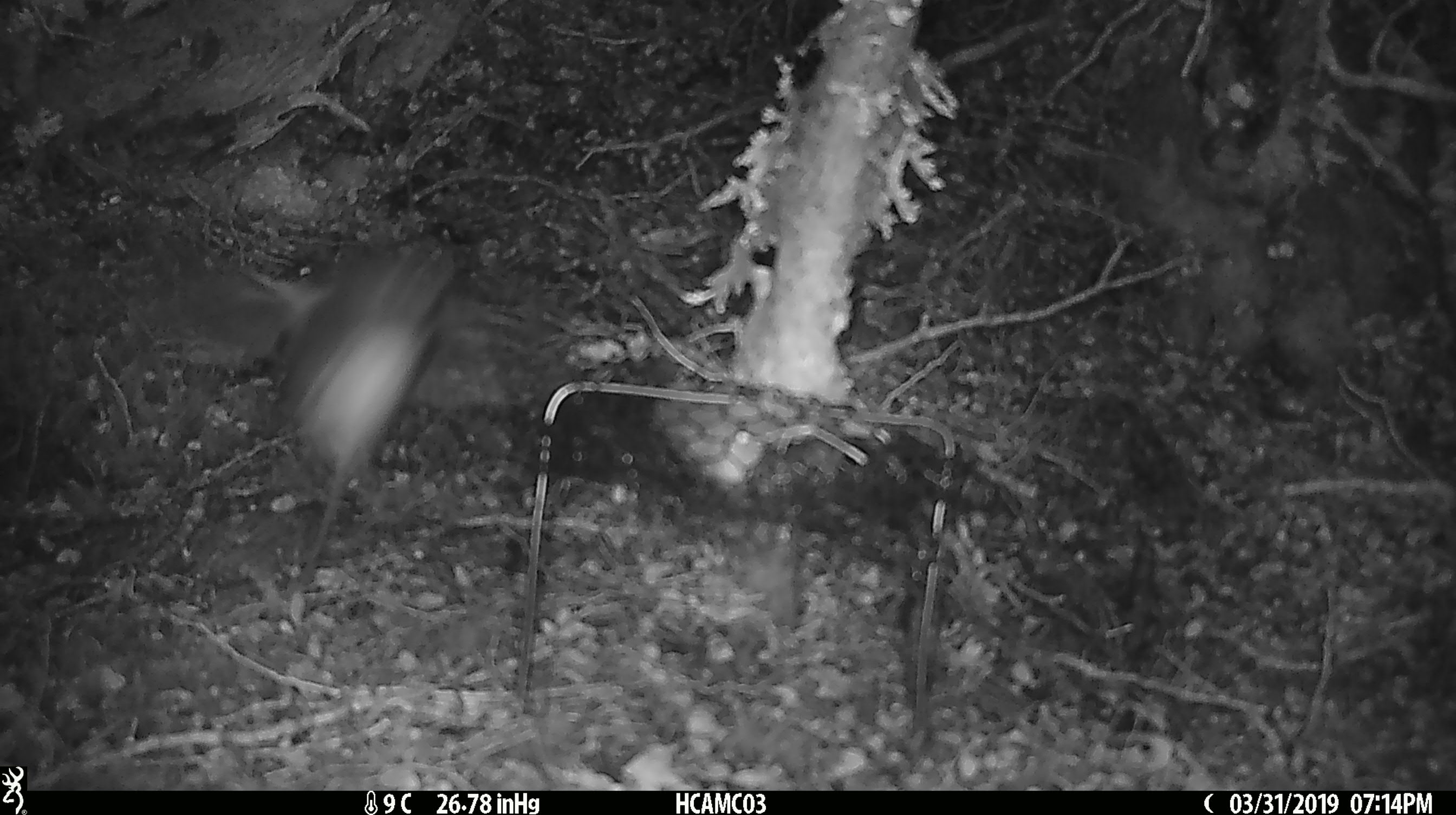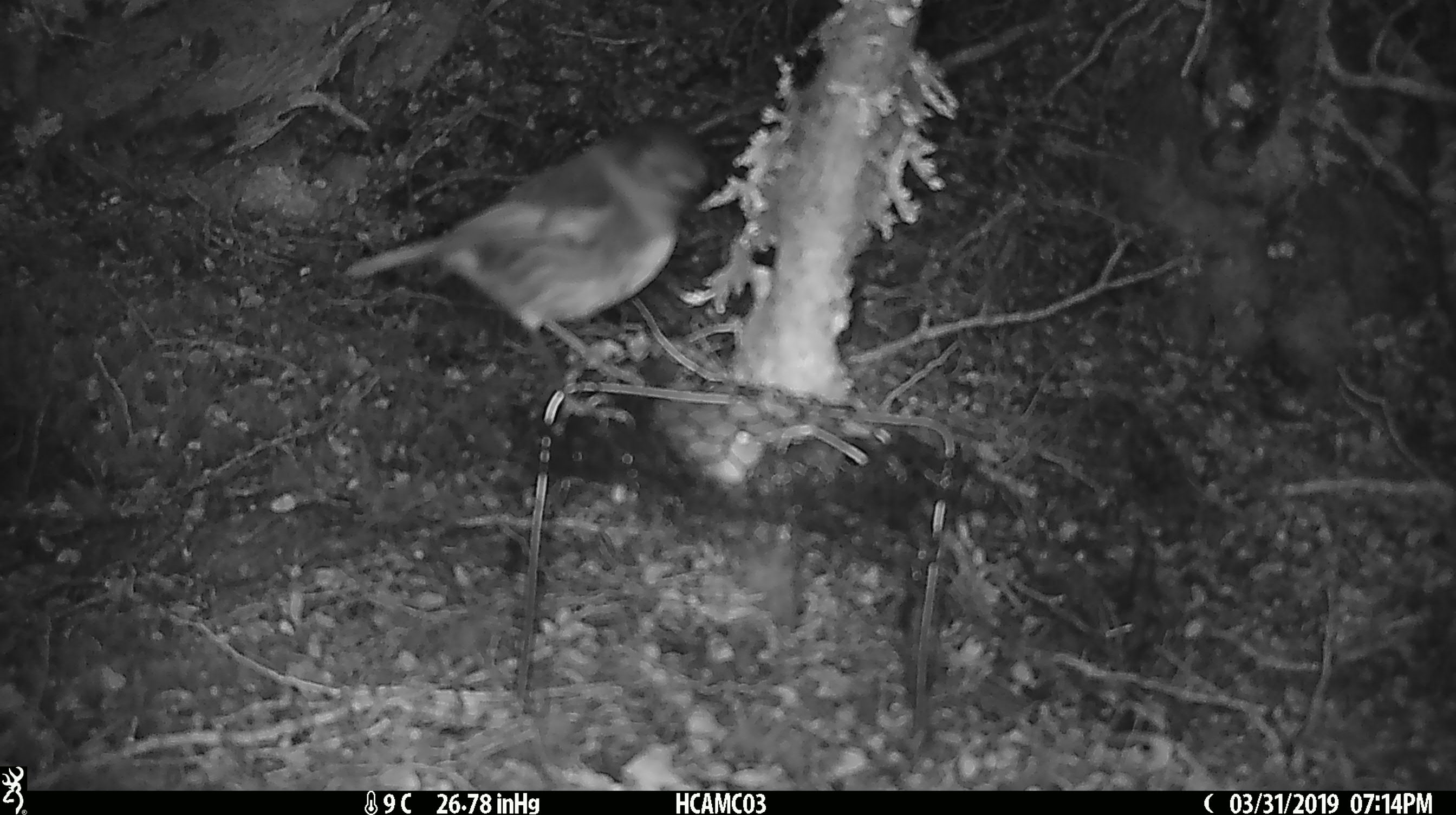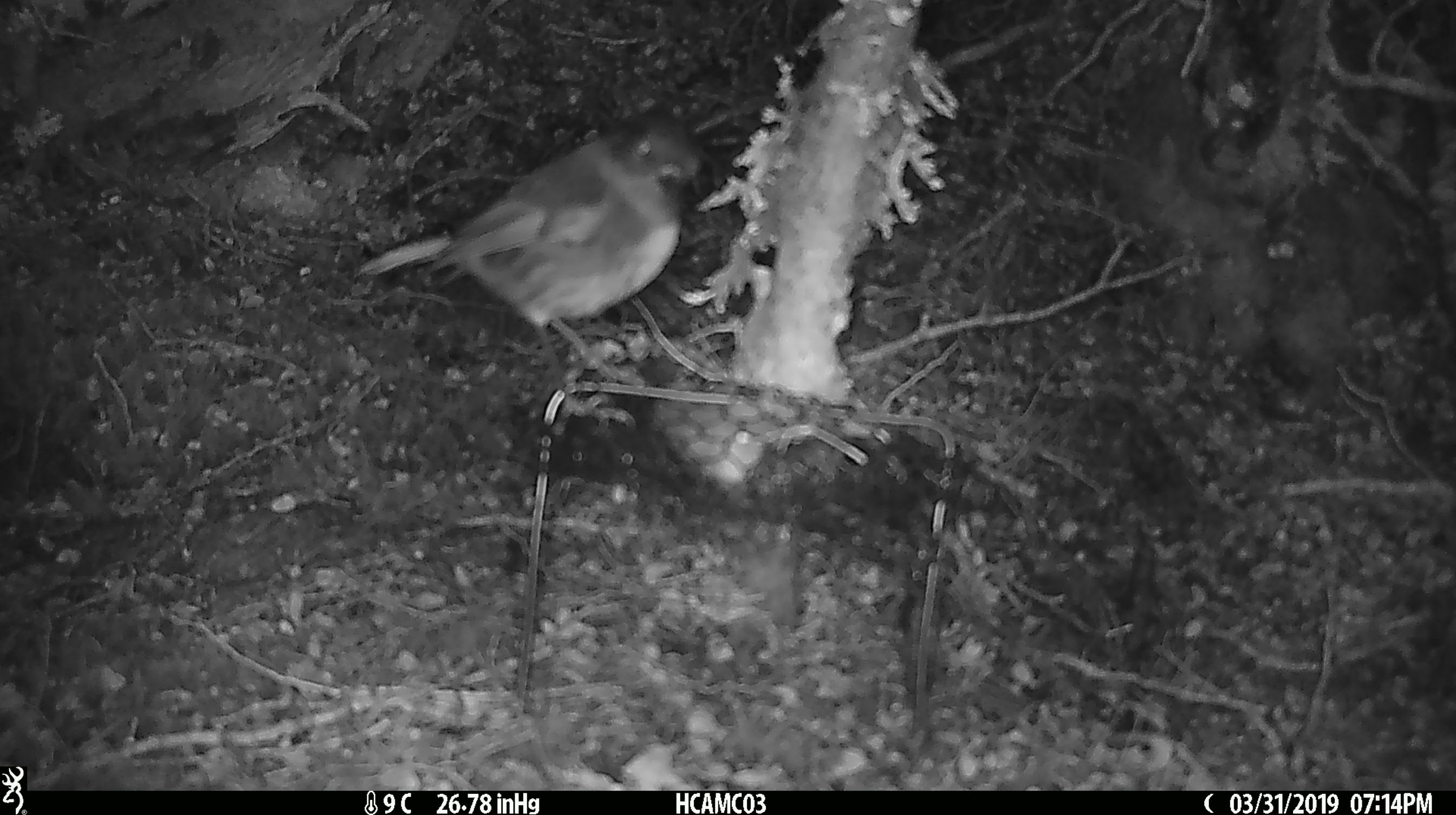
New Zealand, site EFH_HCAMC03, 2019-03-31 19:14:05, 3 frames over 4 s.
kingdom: Animalia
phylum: Chordata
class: Aves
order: Passeriformes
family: Petroicidae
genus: Petroica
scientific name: Petroica australis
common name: new zealand robin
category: robin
Robin (new zealand robin) (Petroica australis).